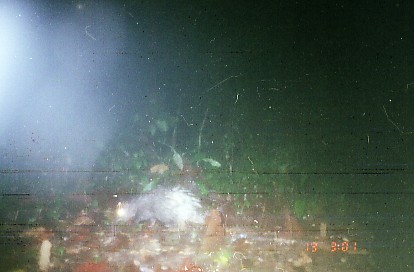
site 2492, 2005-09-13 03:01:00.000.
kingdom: Animalia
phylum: Chordata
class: Mammalia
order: Rodentia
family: Hystricidae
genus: Hystrix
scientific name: Hystrix brachyura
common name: east asian porcupine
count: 1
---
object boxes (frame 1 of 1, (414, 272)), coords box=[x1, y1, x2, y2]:
hystrix brachyura: box=[110, 183, 205, 234]